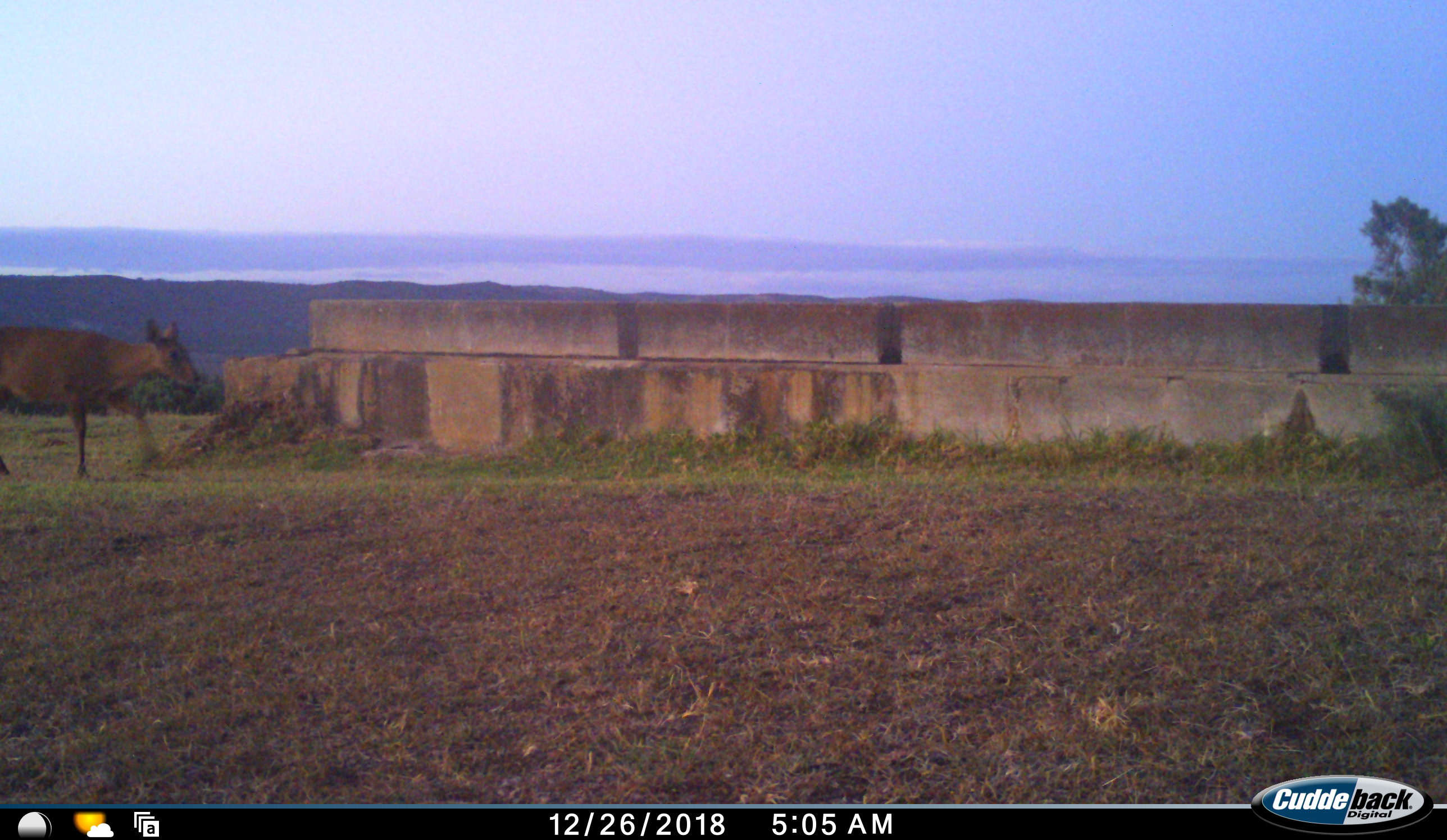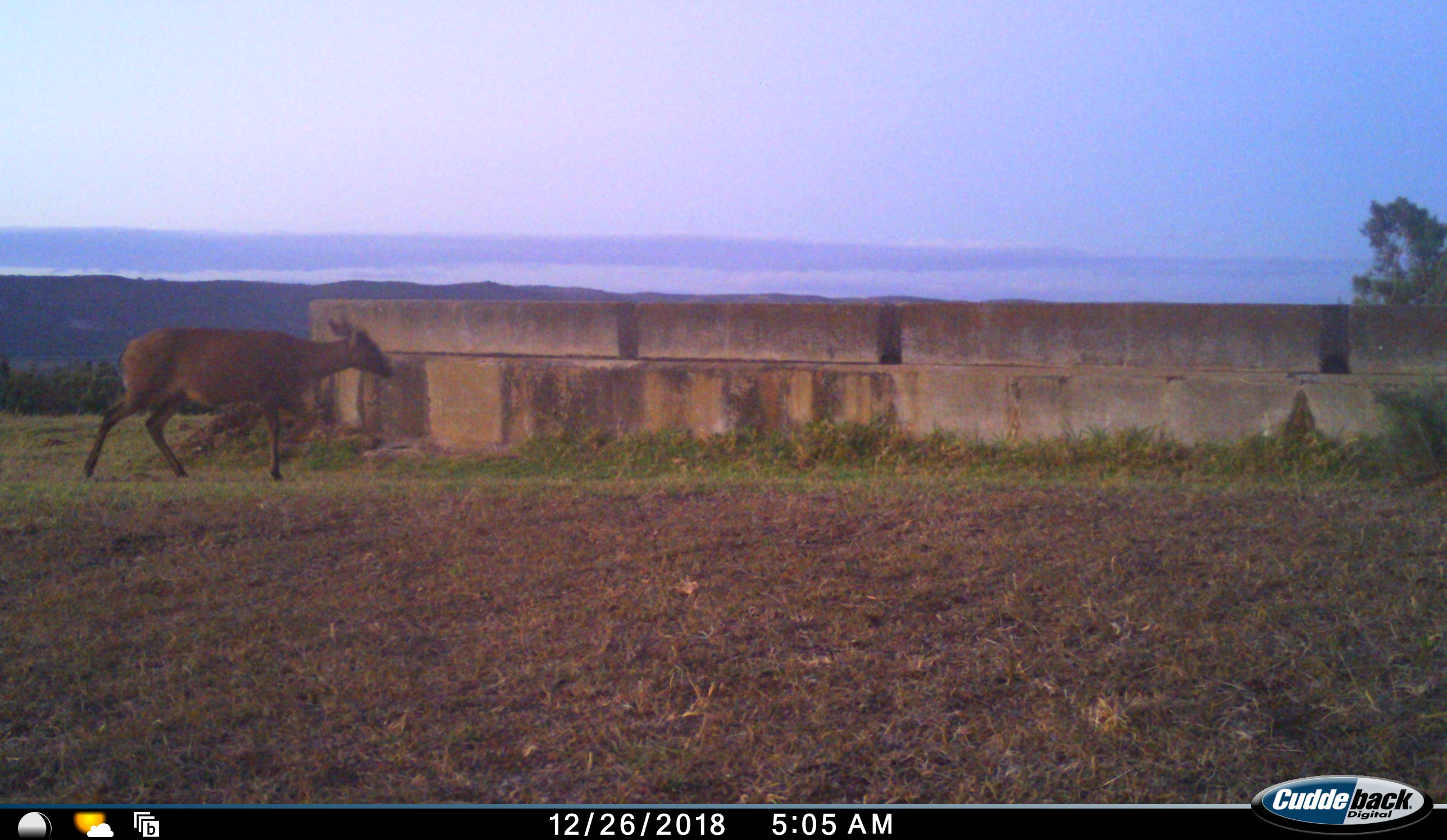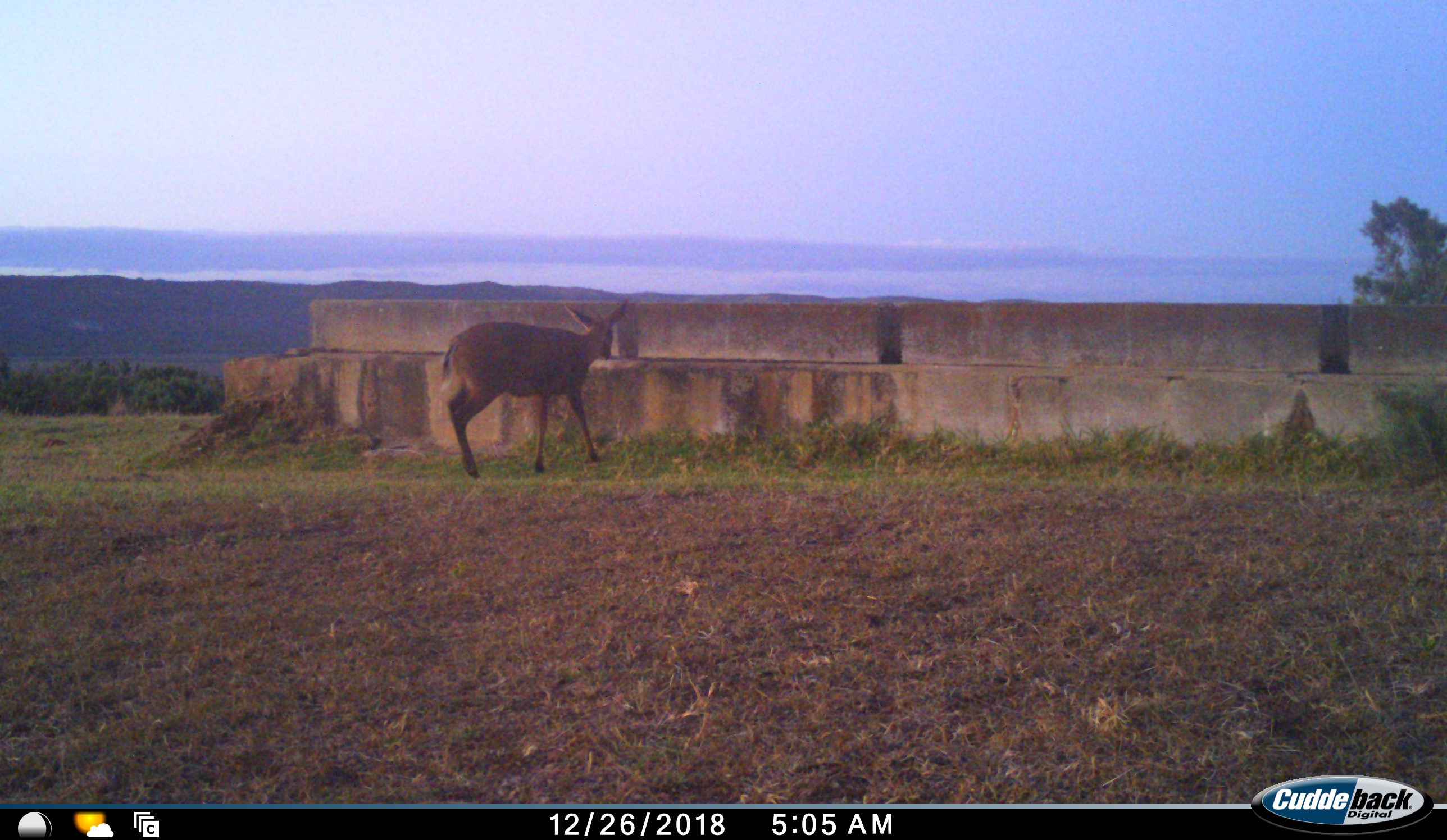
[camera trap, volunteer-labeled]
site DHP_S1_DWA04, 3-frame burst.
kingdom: Animalia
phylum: Chordata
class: Mammalia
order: Artiodactyla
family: Bovidae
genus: Sylvicapra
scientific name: Sylvicapra grimmia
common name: common duiker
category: duikercommongrey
Duikercommongrey (common duiker) (Sylvicapra grimmia), count 1. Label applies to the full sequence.